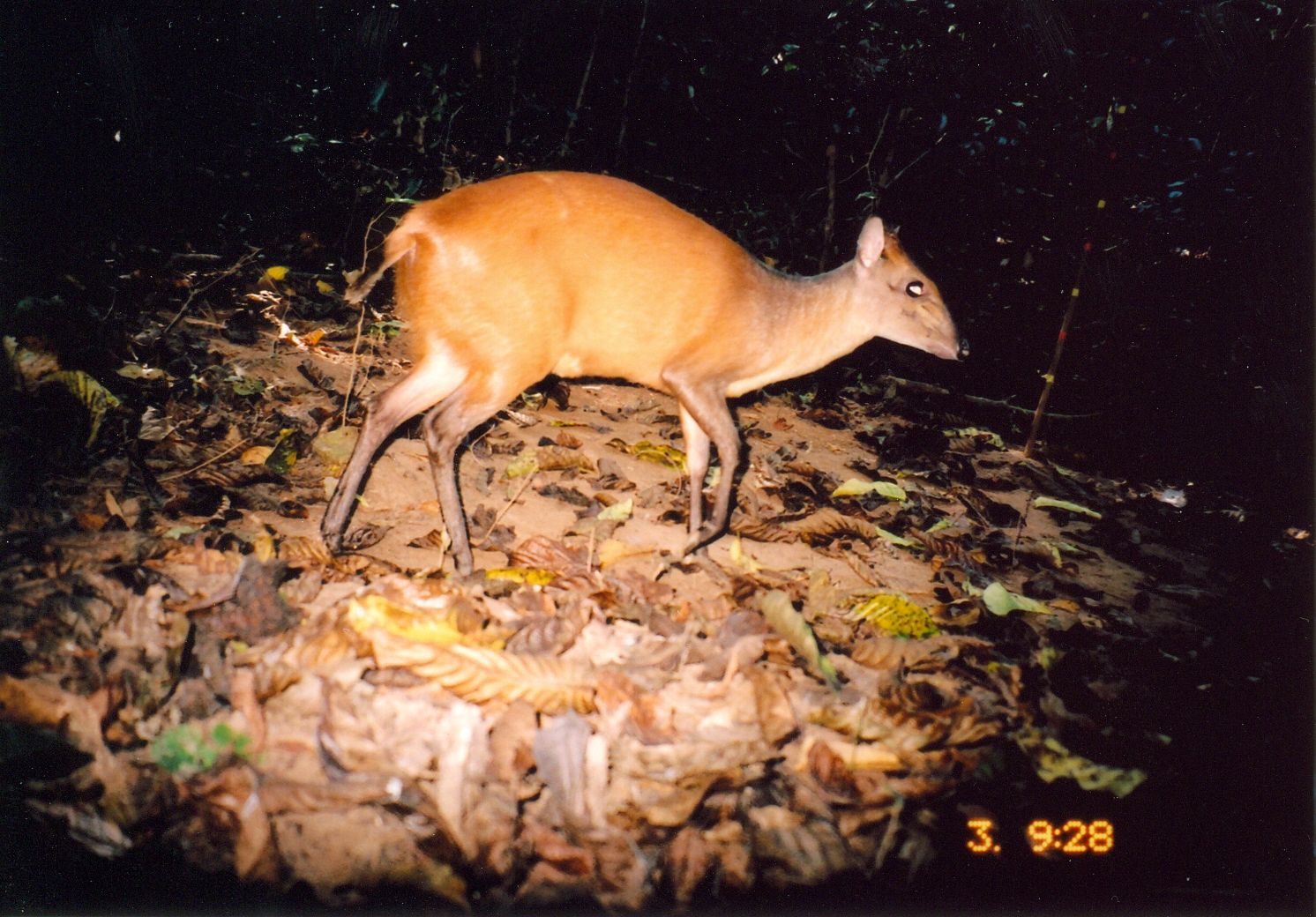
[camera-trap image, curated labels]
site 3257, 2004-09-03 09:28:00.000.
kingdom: Animalia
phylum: Chordata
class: Mammalia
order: Artiodactyla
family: Bovidae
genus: Cephalophus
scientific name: Cephalophus harveyi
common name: harvey's duiker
Cephalophus harveyi (harvey's duiker), count 1.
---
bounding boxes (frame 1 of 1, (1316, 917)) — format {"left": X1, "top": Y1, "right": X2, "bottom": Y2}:
cephalophus harveyi: {"left": 318, "top": 170, "right": 966, "bottom": 576}